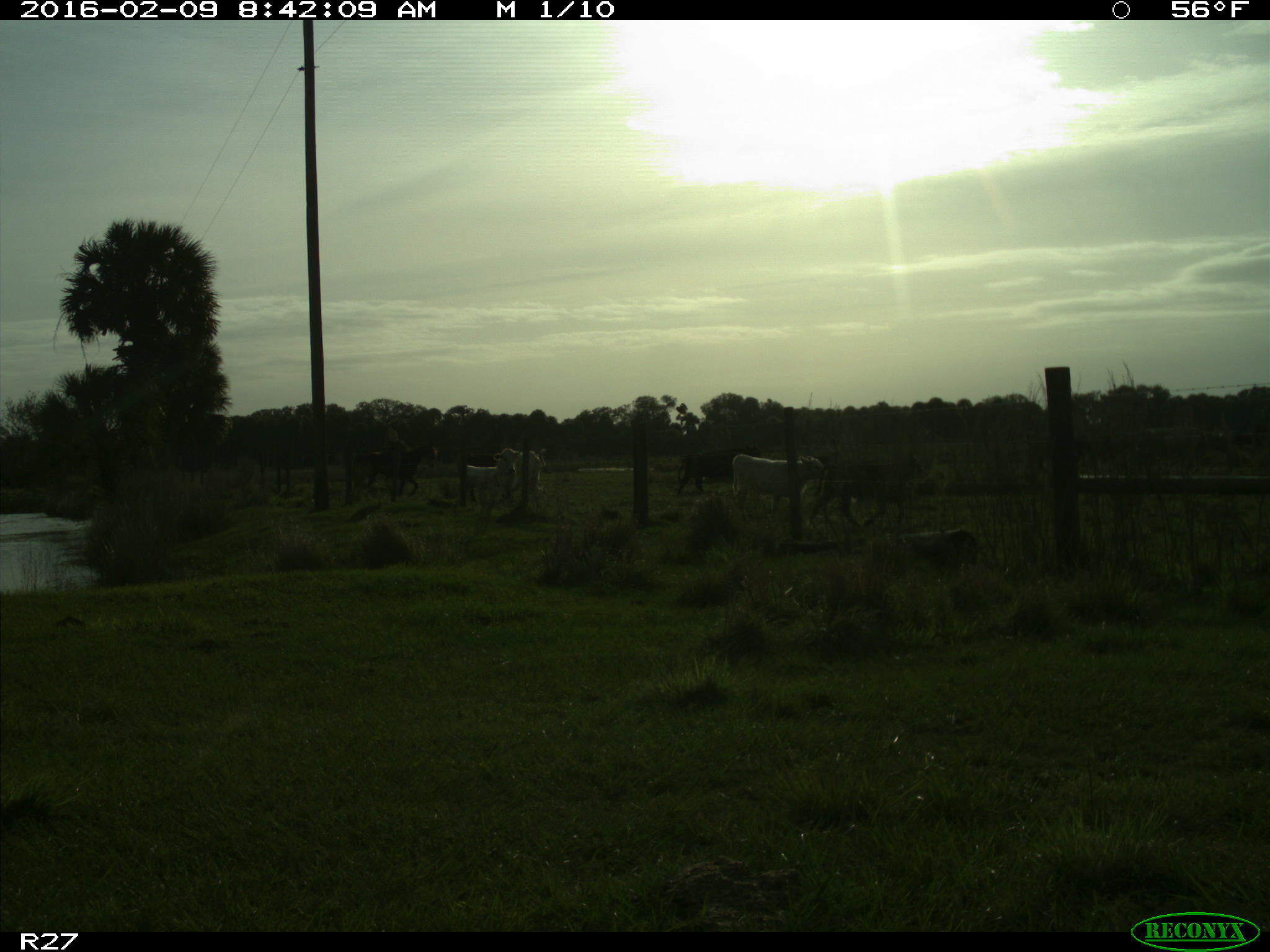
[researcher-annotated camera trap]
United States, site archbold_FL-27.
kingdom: Animalia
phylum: Chordata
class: Mammalia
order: Artiodactyla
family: Bovidae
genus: Bos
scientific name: Bos taurus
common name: domestic cow